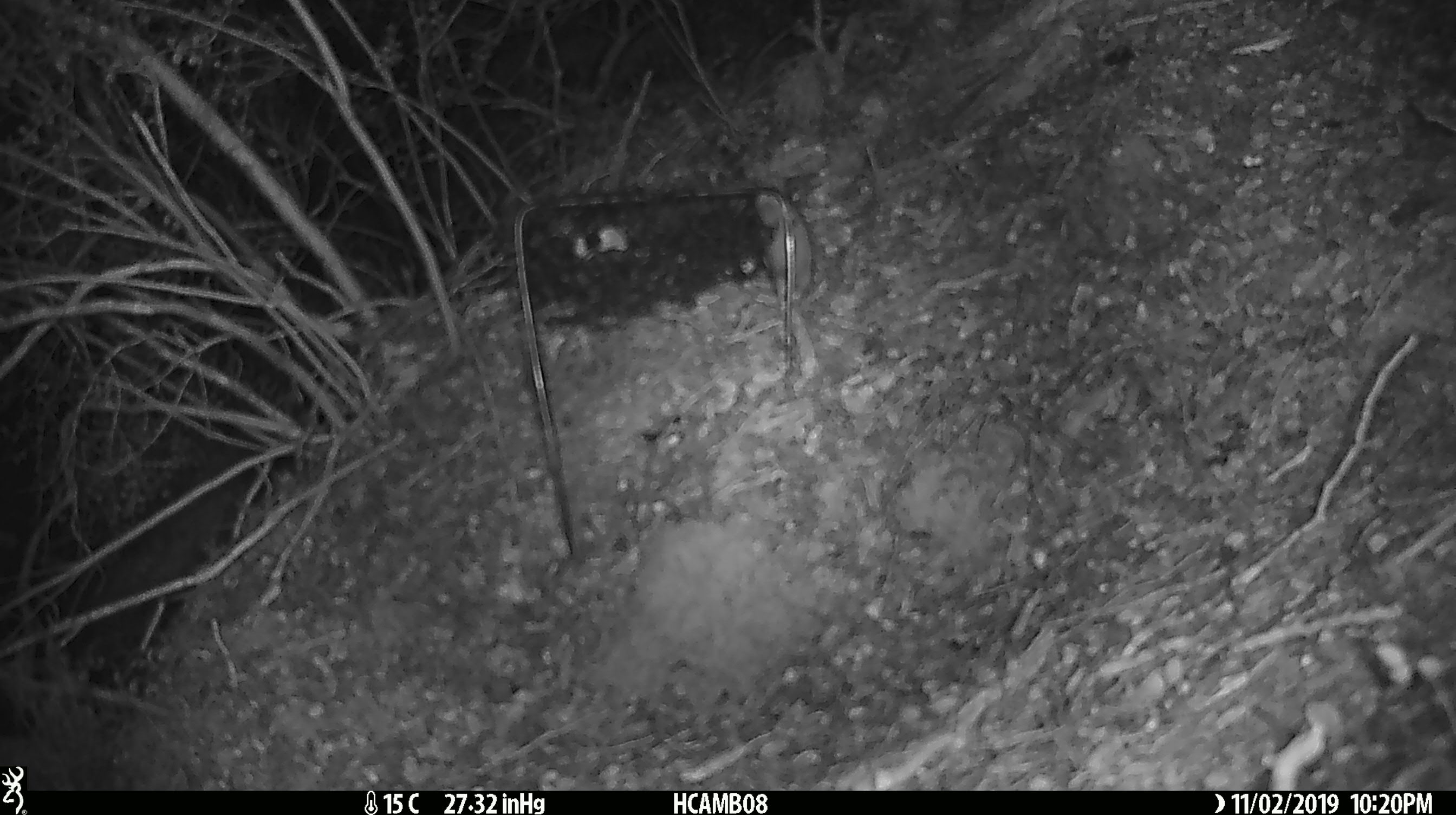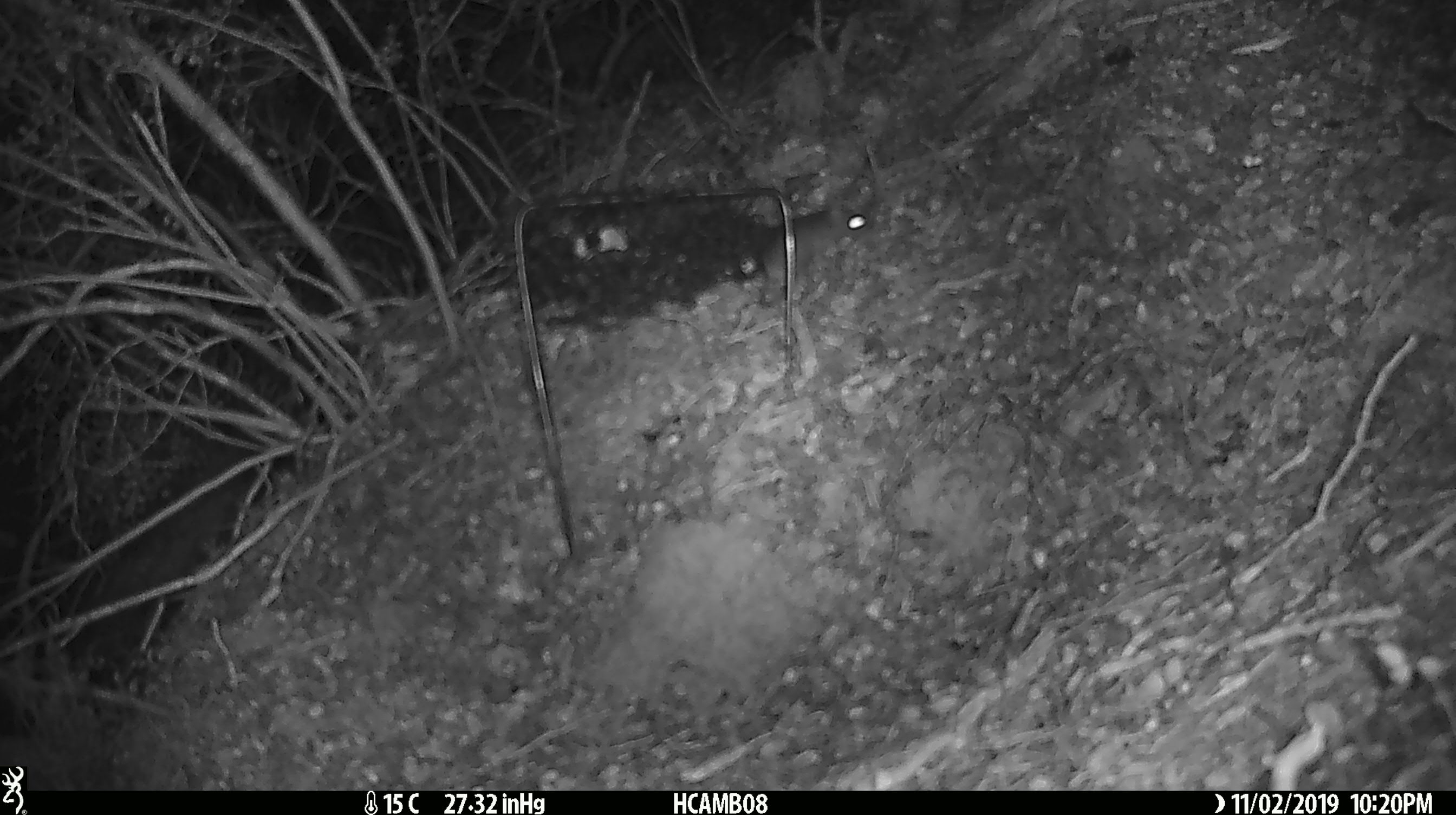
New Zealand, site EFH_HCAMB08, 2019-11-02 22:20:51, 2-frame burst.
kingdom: Animalia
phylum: Chordata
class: Mammalia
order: Rodentia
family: Muridae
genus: Mus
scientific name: Mus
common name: mouse